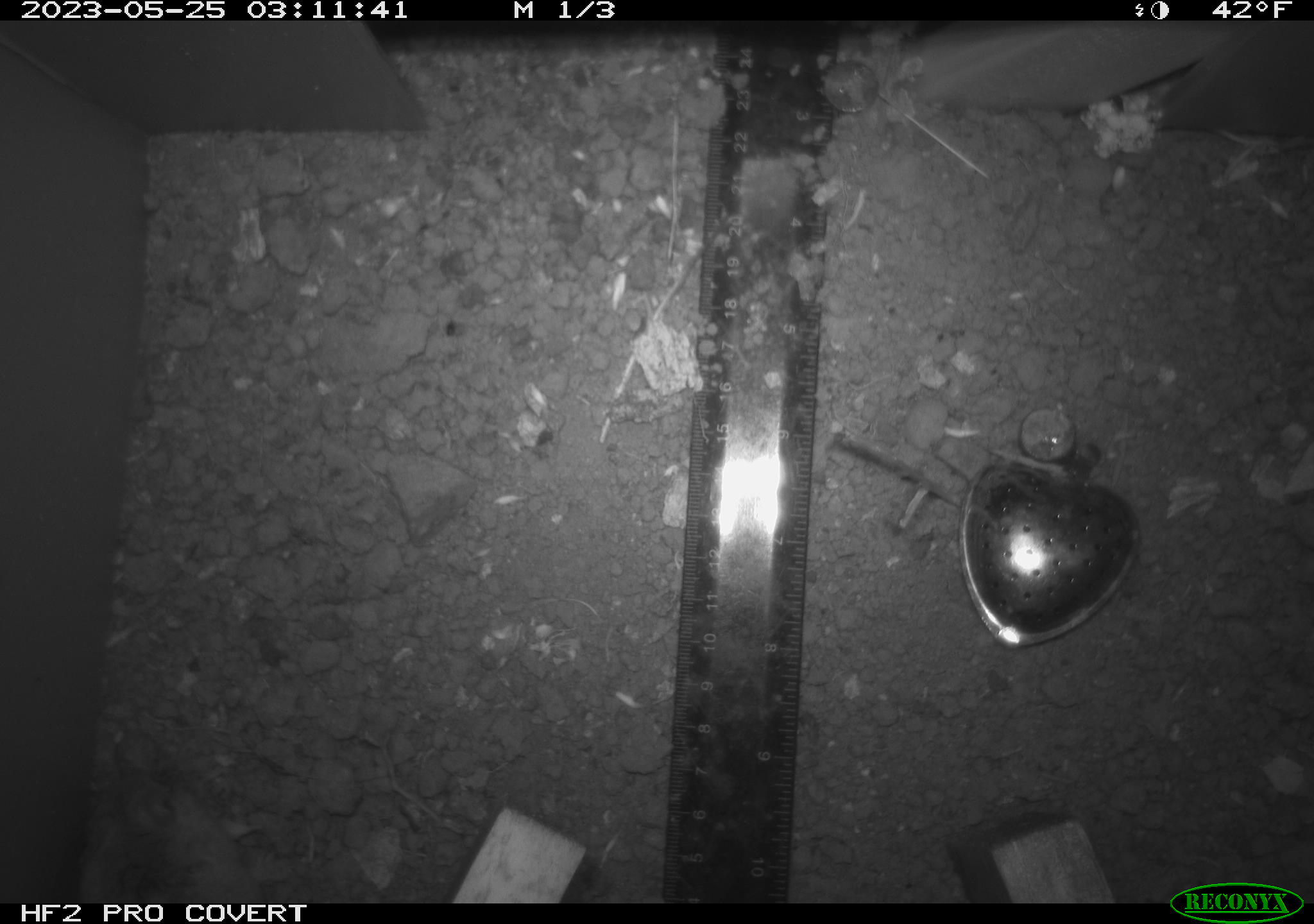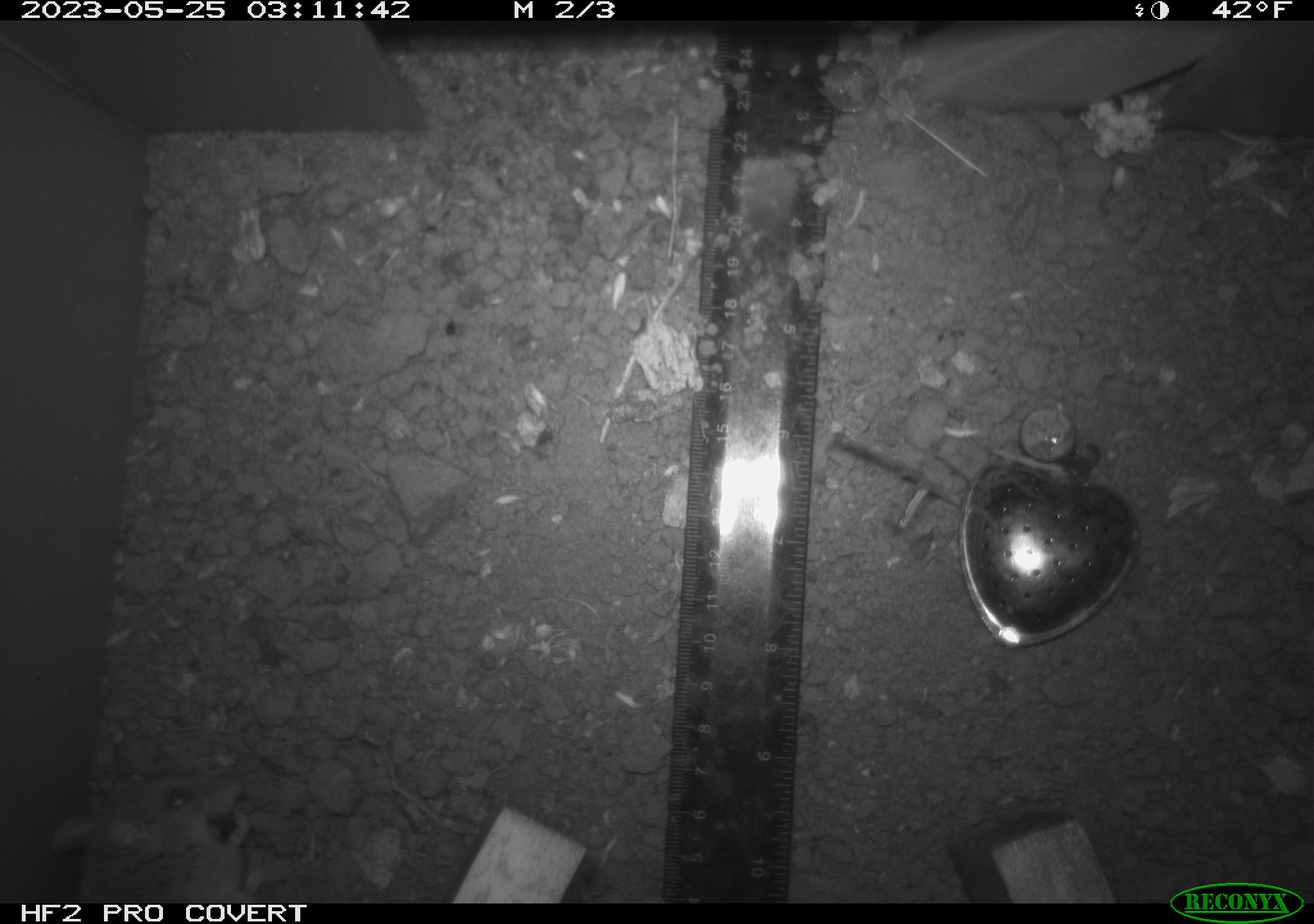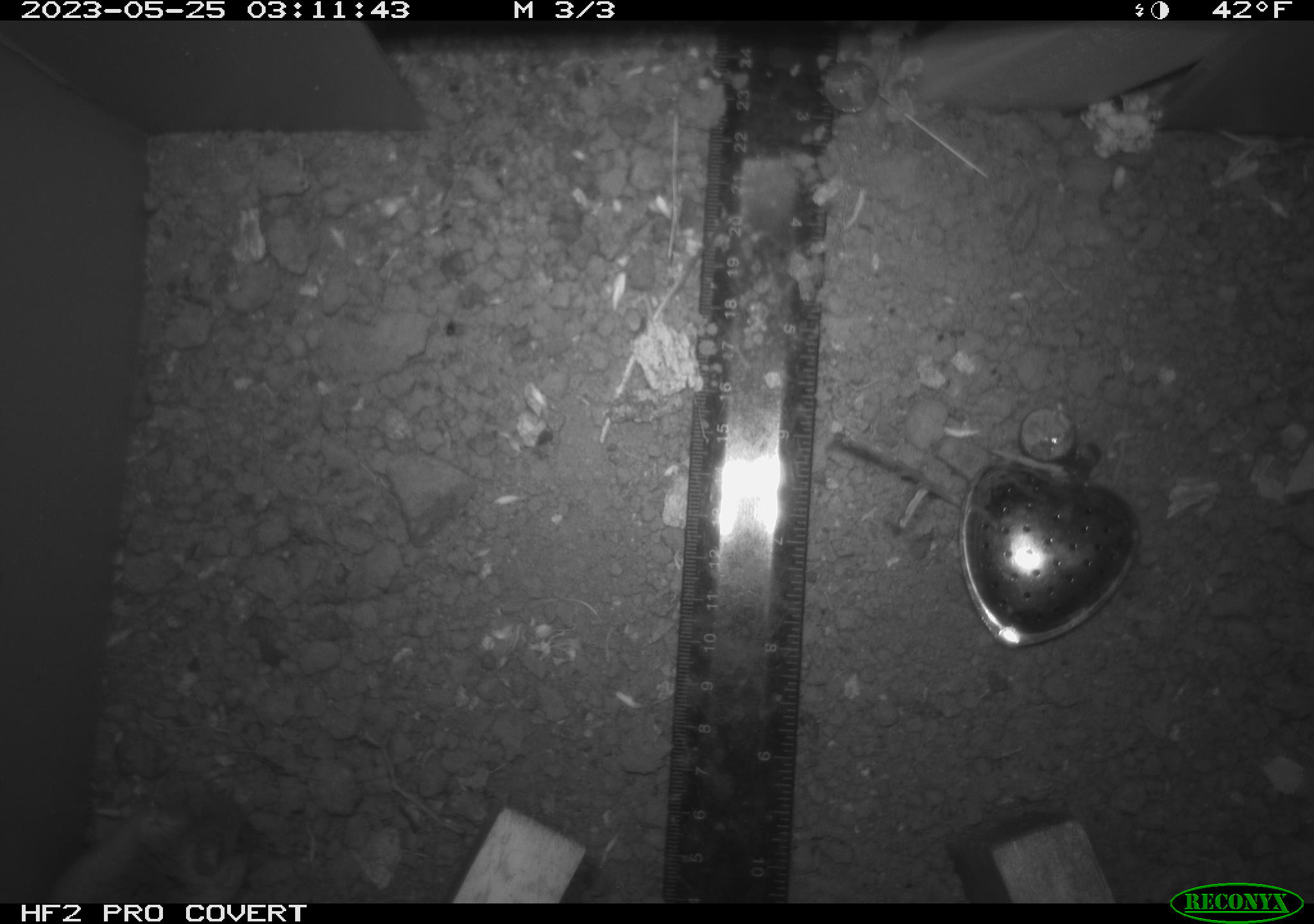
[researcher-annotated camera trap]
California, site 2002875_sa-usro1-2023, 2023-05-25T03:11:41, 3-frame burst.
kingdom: Animalia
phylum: Chordata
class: Mammalia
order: Rodentia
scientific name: Rodentia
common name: mouse species